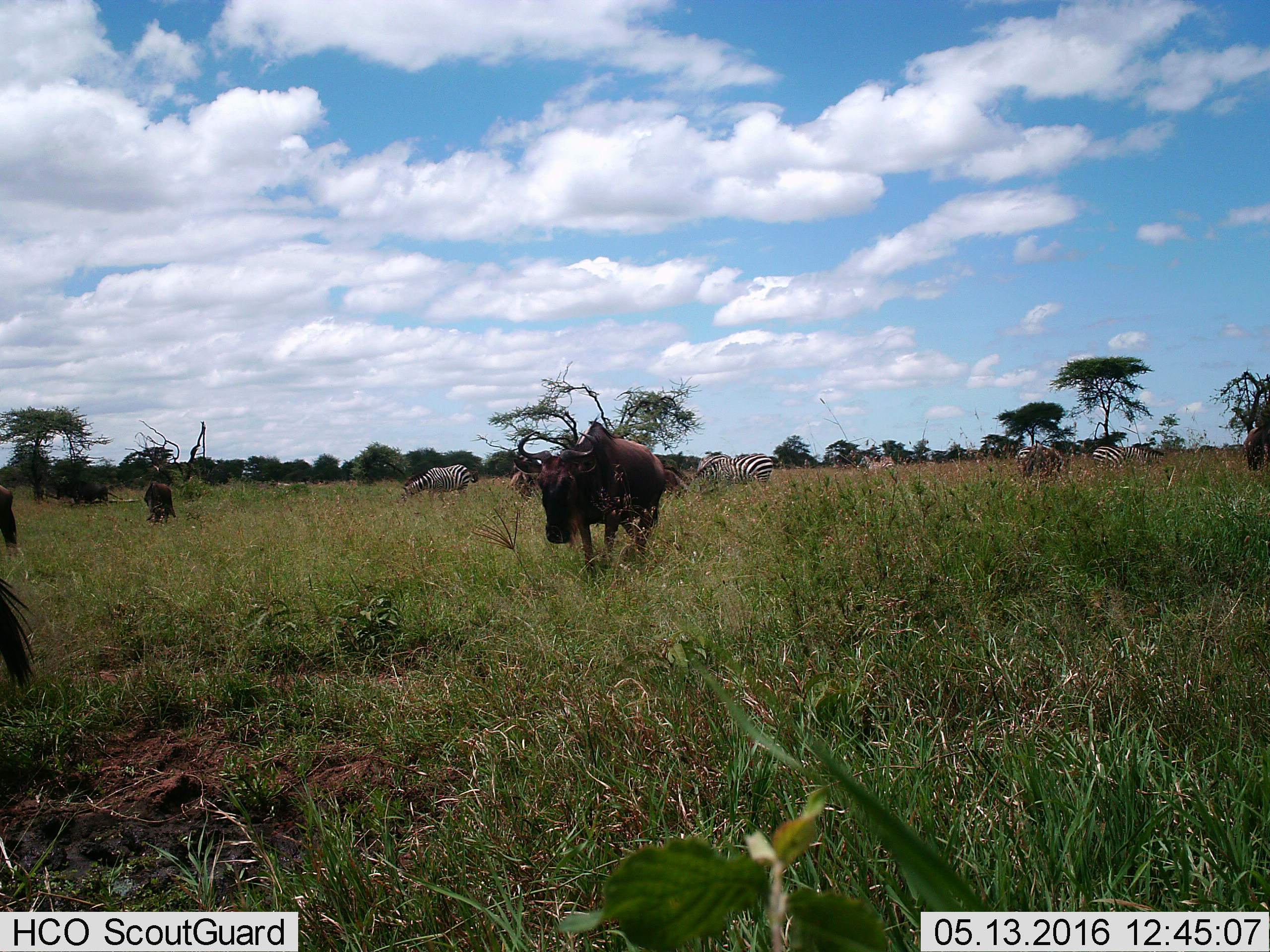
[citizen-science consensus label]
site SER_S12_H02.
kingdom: Animalia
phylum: Chordata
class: Mammalia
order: Artiodactyla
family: Bovidae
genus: Connochaetes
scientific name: Connochaetes taurinus taurinus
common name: blue wildebeest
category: wildebeestblue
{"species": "wildebeestblue (blue wildebeest) (Connochaetes taurinus taurinus)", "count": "5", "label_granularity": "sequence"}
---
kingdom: Animalia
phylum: Chordata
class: Mammalia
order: Perissodactyla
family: Equidae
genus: Equus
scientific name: Equus quagga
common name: plains zebra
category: zebraplains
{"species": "zebraplains (plains zebra) (Equus quagga)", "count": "5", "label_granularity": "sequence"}